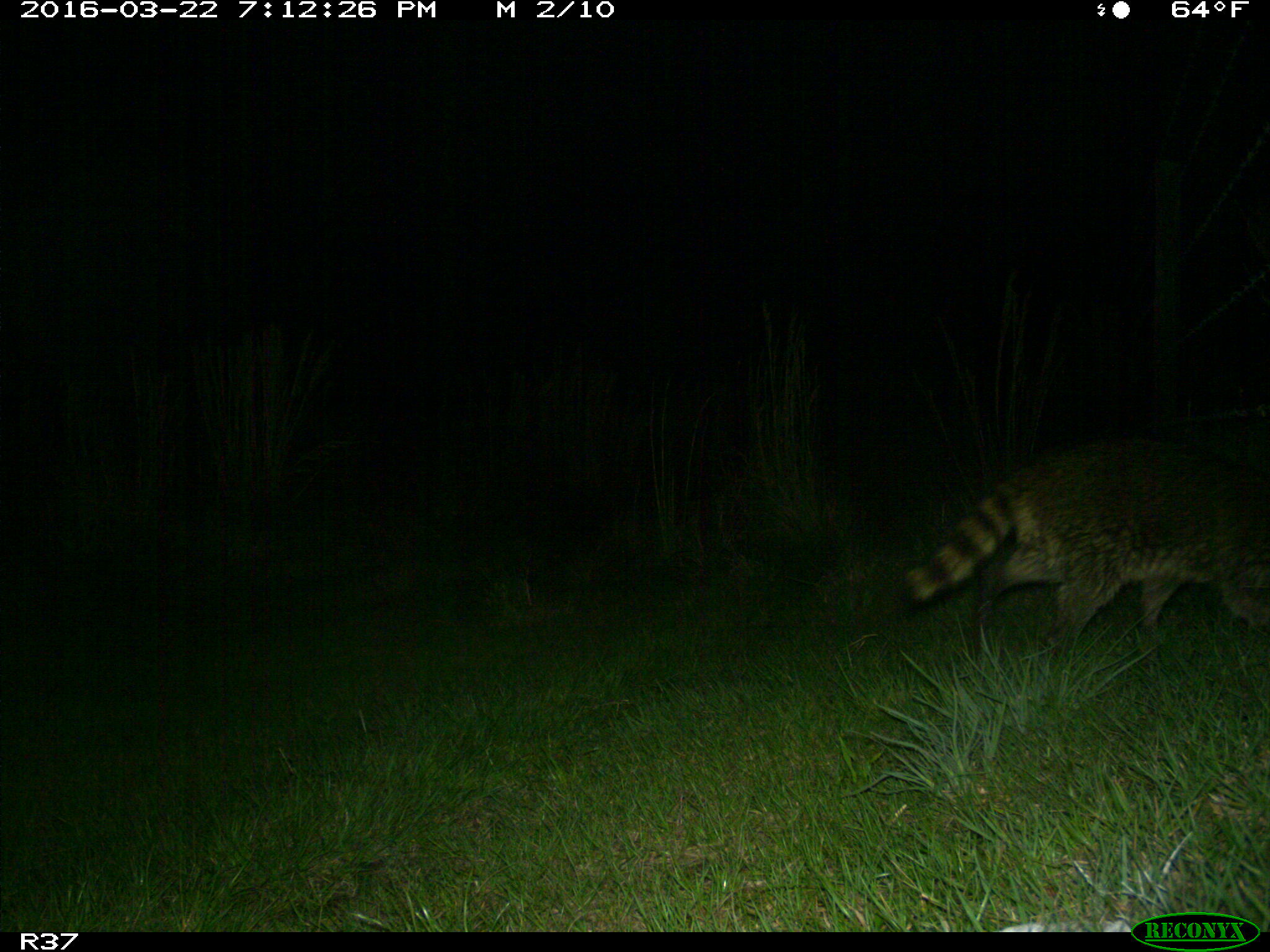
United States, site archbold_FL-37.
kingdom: Animalia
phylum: Chordata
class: Mammalia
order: Carnivora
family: Procyonidae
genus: Procyon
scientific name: Procyon lotor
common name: common raccoon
Procyon lotor (common raccoon).